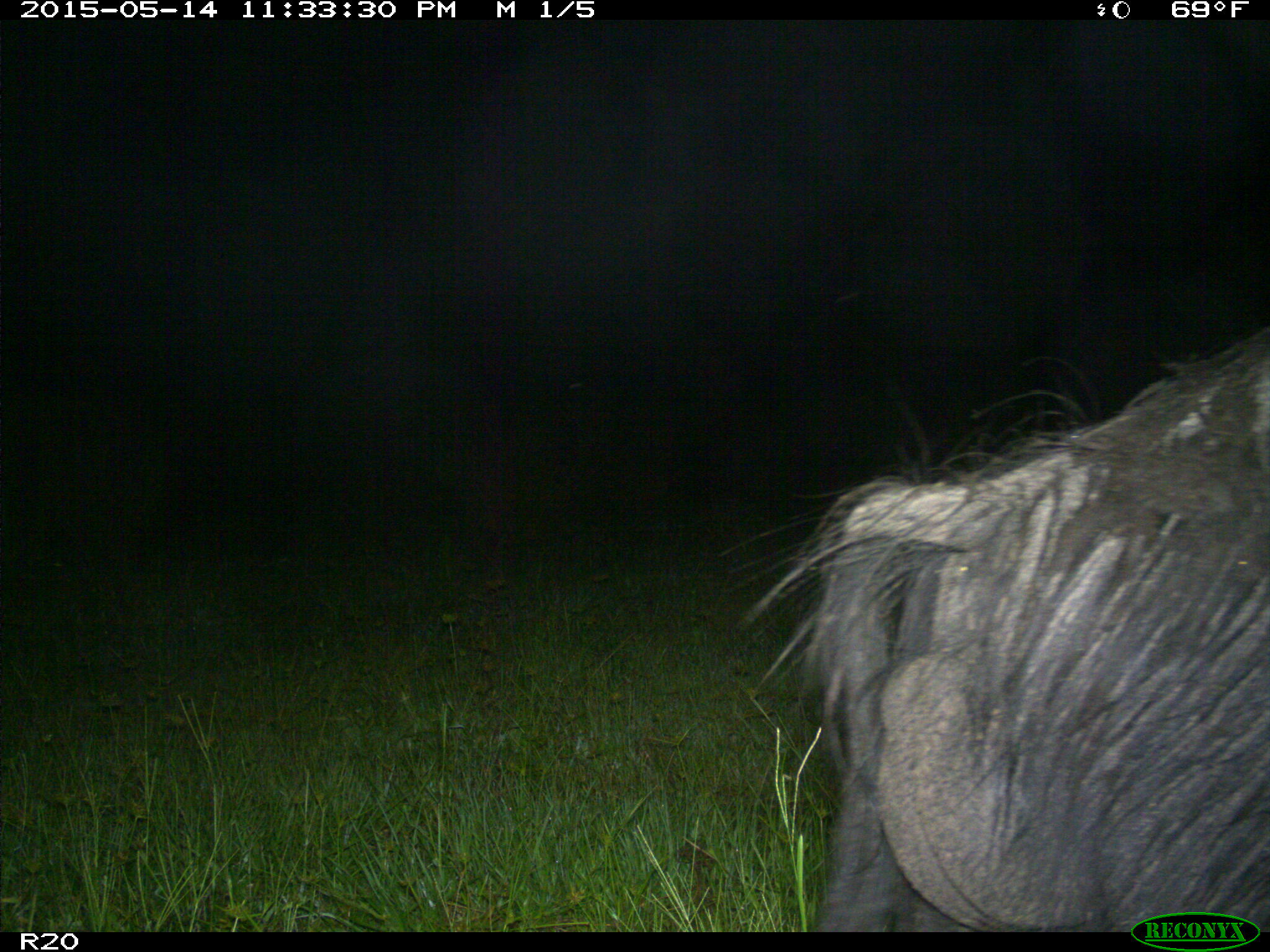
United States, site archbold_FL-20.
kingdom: Animalia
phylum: Chordata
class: Mammalia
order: Artiodactyla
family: Suidae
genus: Sus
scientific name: Sus scrofa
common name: wild boar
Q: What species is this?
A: Sus scrofa (wild boar).